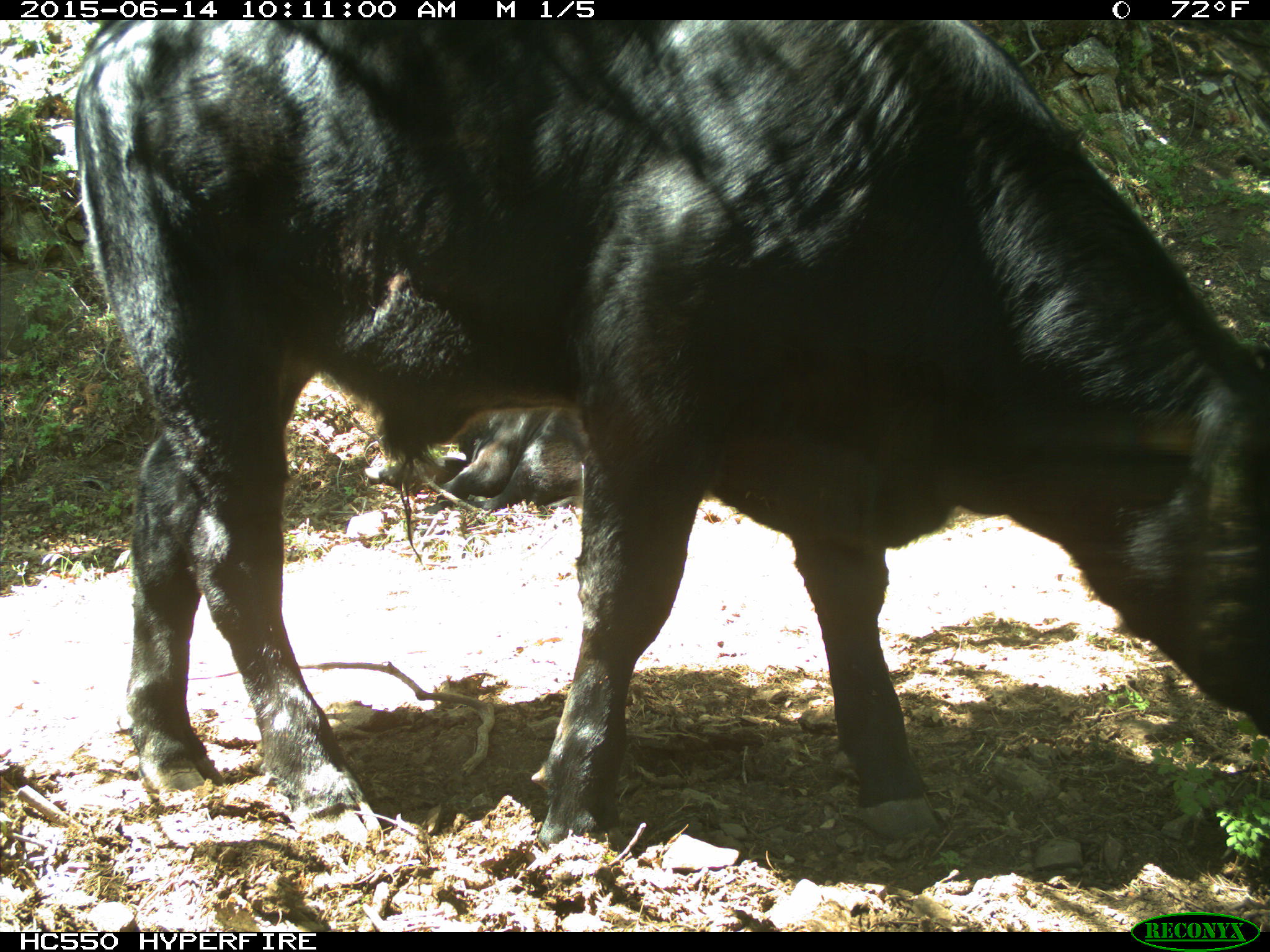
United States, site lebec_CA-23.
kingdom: Animalia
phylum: Chordata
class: Mammalia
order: Artiodactyla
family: Bovidae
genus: Bos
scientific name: Bos taurus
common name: domestic cow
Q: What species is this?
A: Bos taurus (domestic cow).